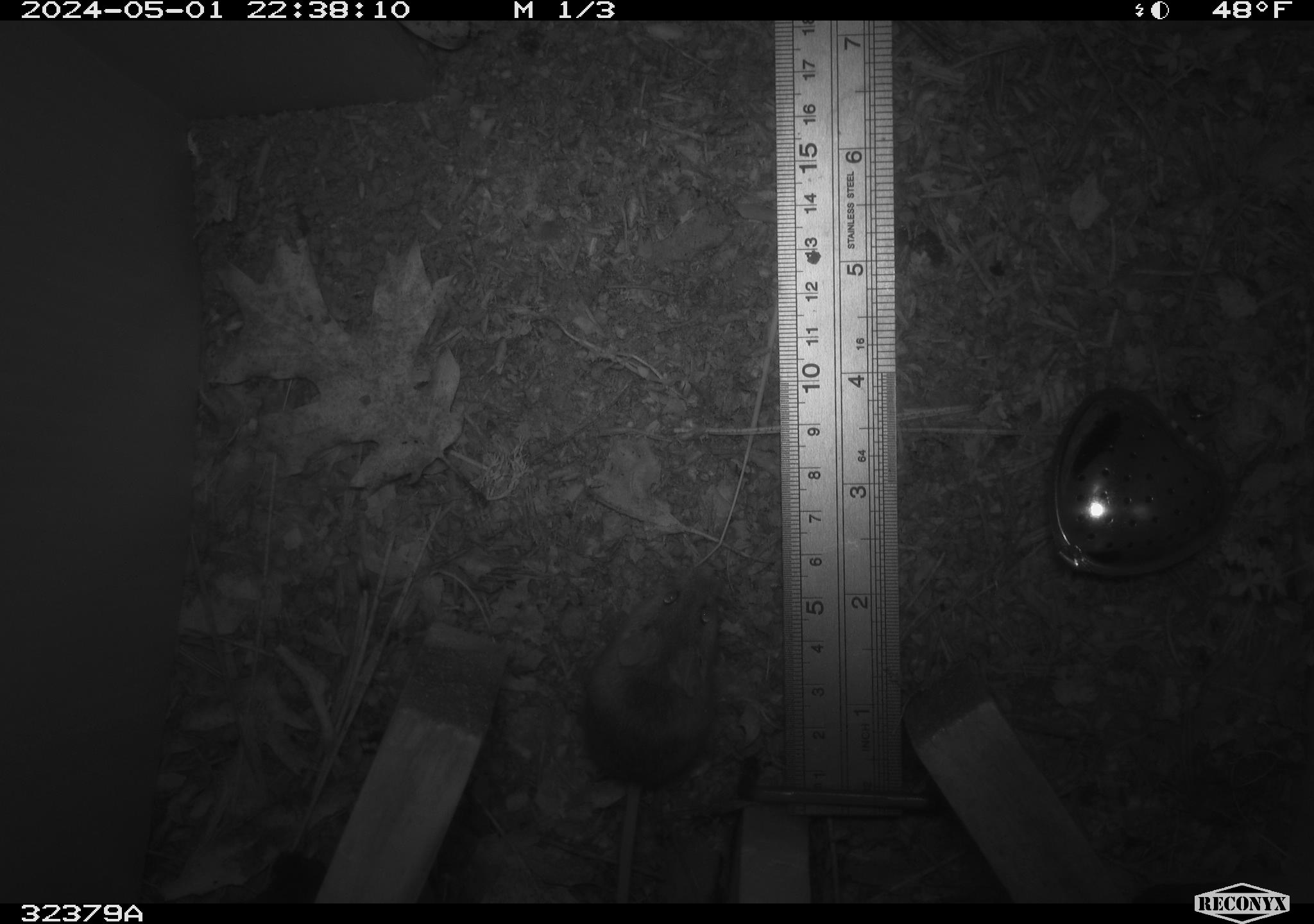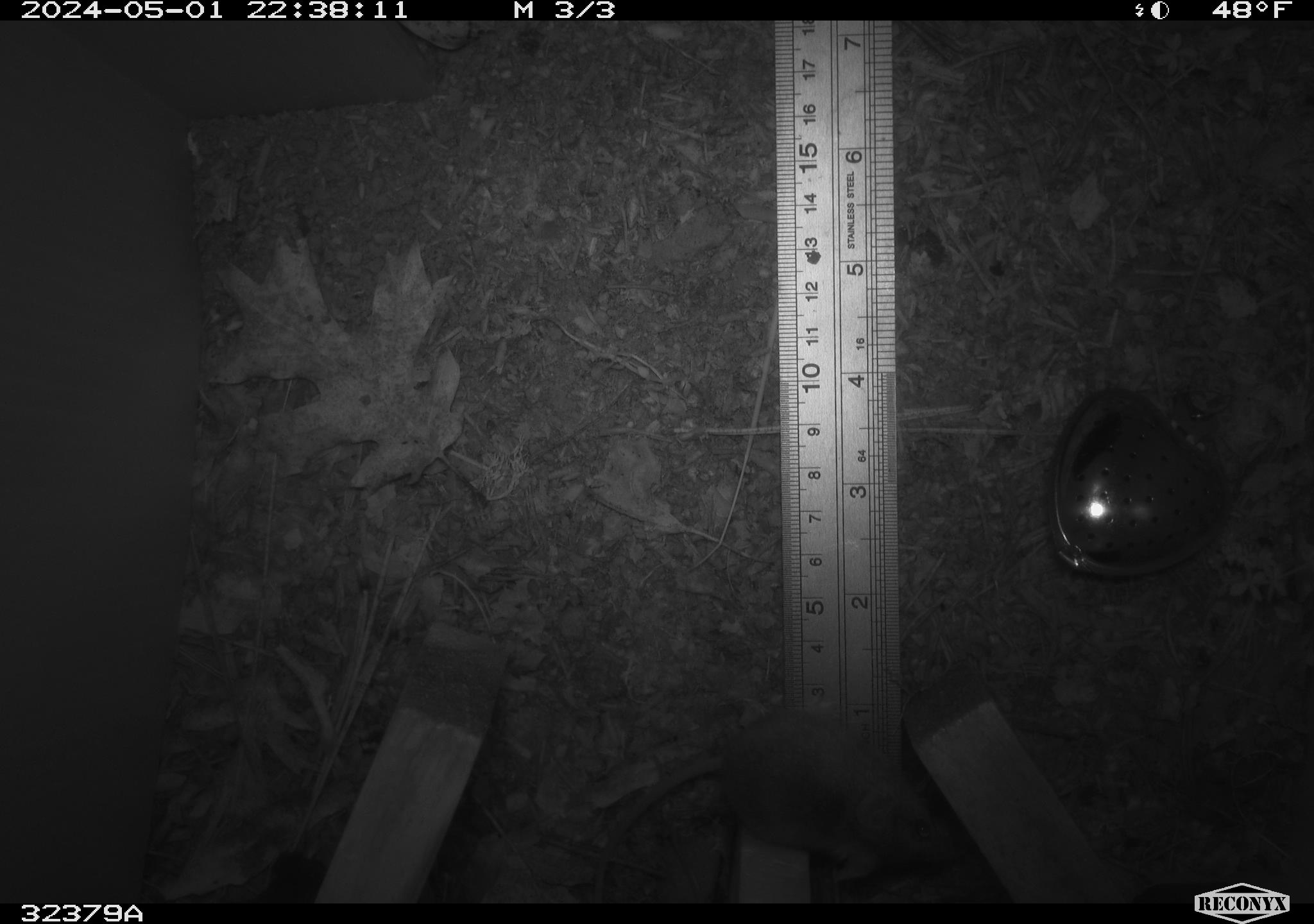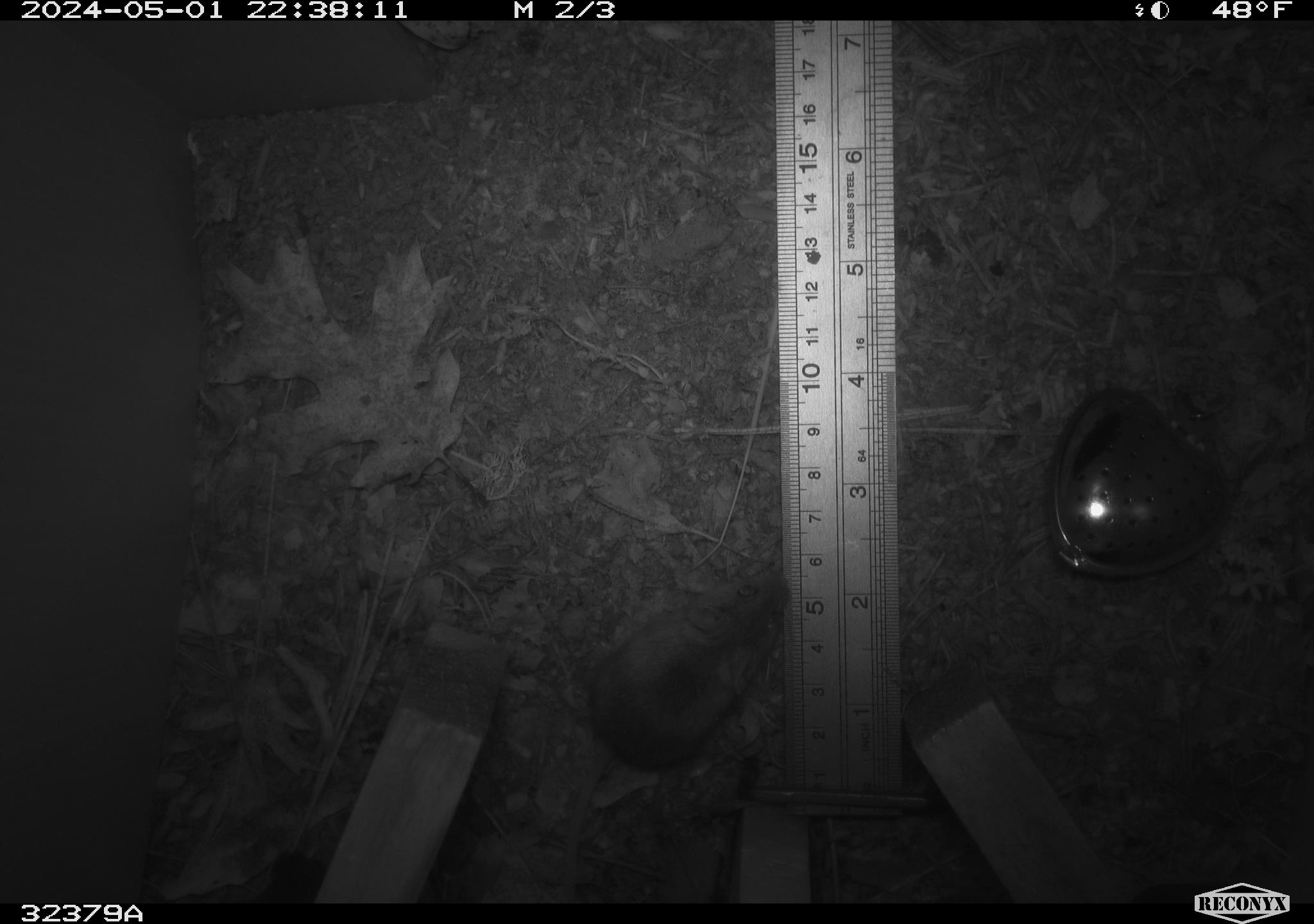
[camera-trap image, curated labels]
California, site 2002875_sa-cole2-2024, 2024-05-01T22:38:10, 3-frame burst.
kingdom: Animalia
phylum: Chordata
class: Mammalia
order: Rodentia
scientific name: Rodentia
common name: mouse species